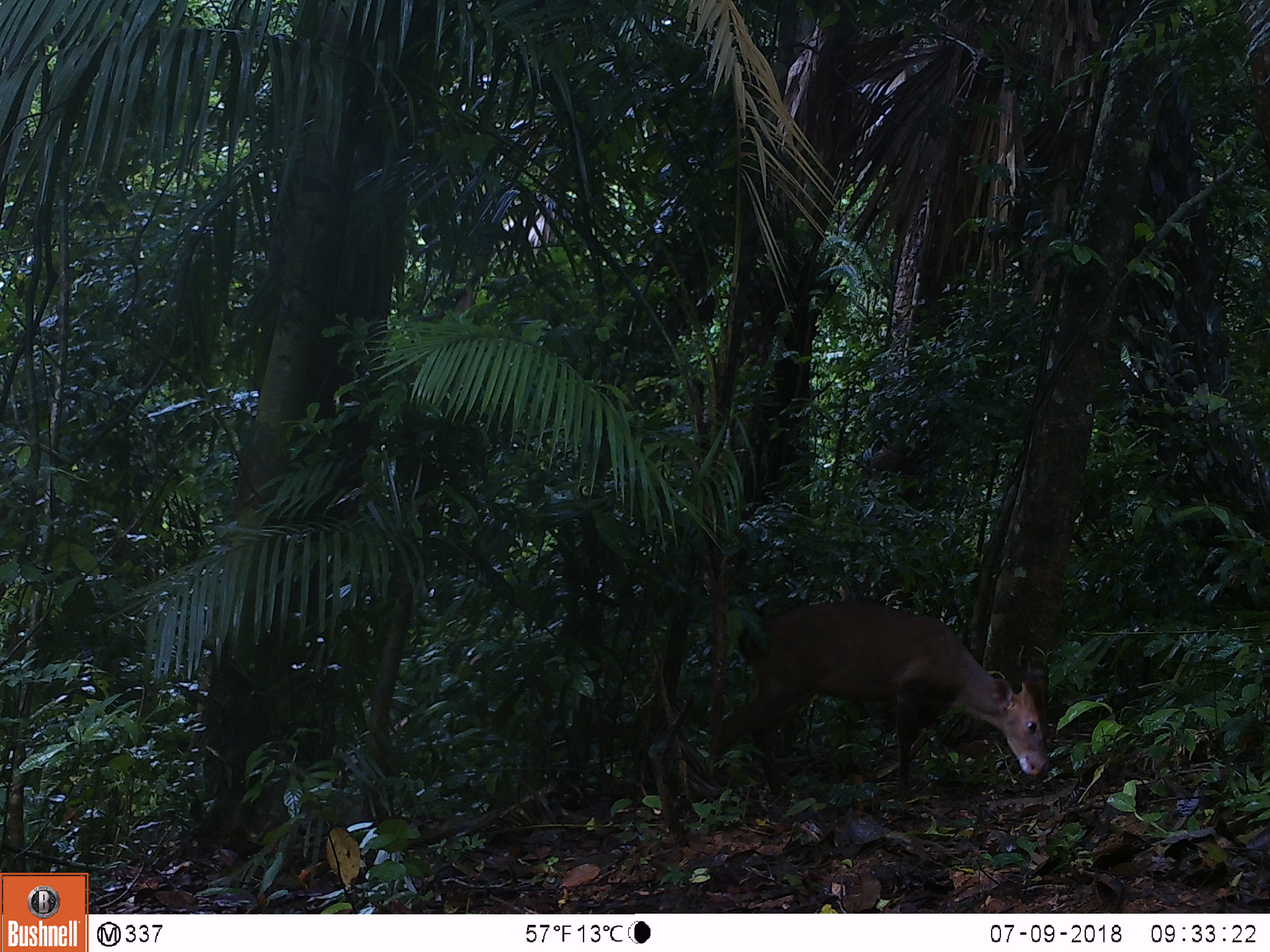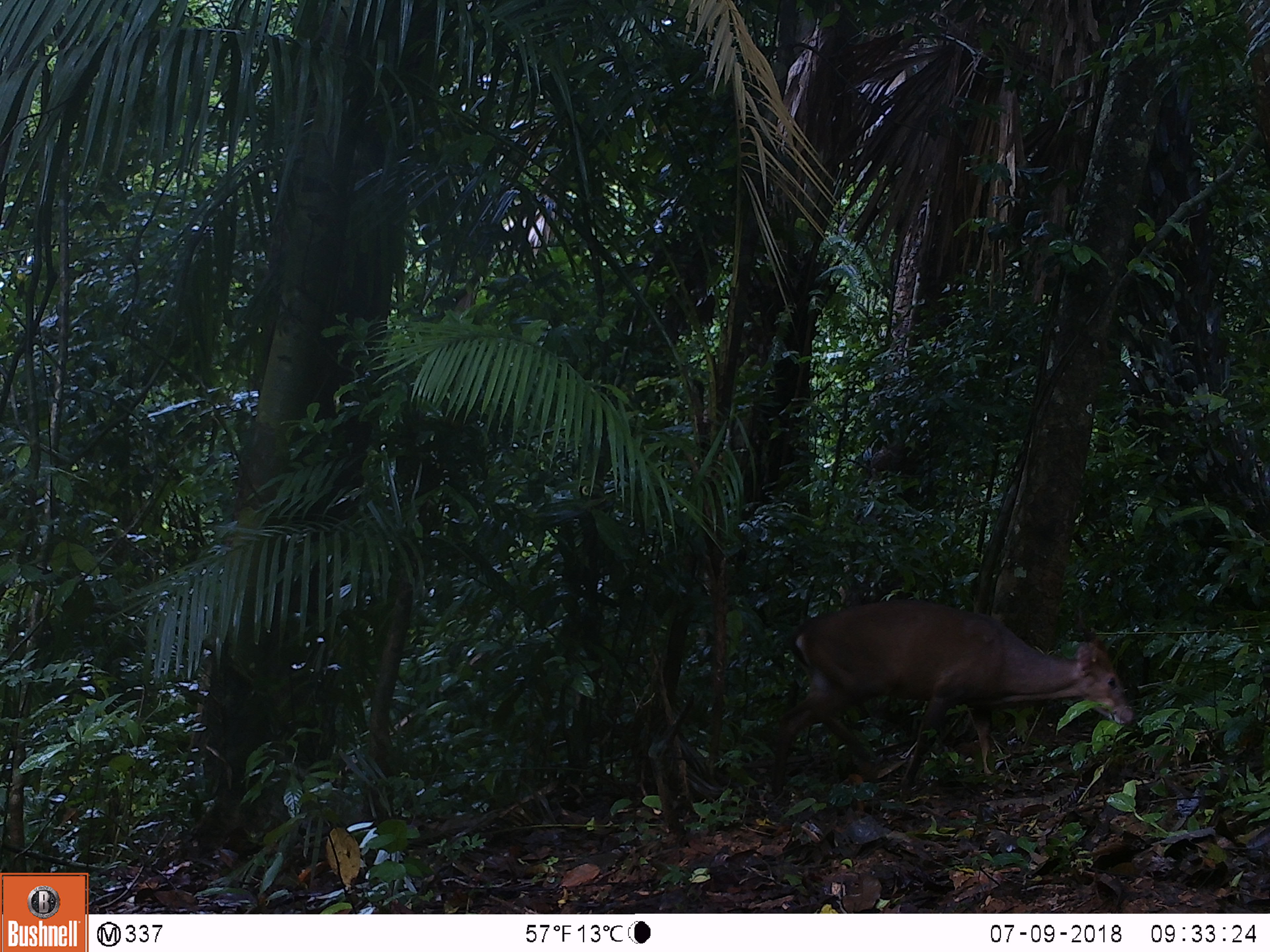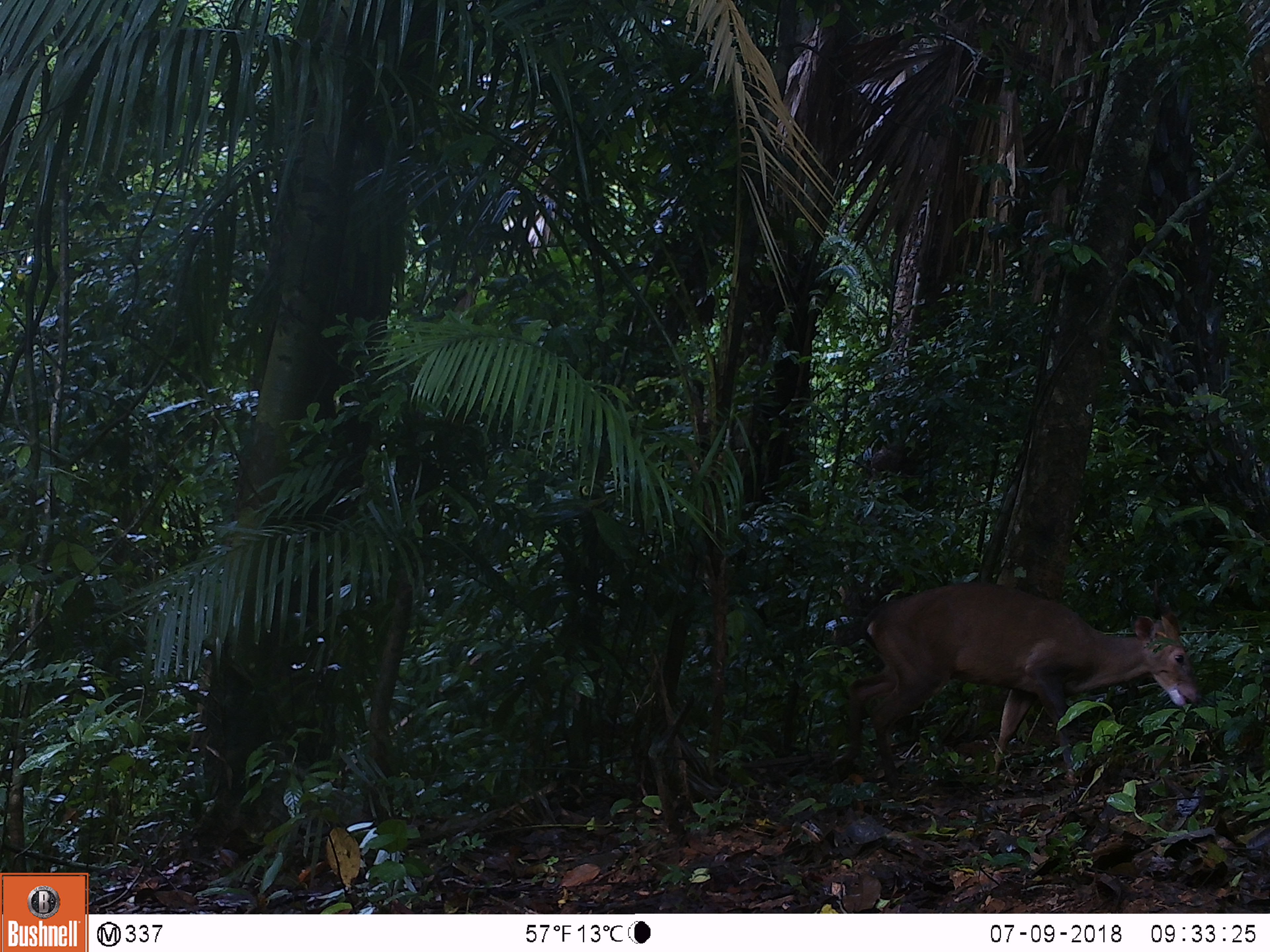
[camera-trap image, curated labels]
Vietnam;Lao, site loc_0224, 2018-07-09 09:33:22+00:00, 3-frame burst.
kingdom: Animalia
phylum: Chordata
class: Mammalia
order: Artiodactyla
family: Cervidae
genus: Muntiacus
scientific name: Muntiacus vuquangensis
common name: large-antlered muntjac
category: large antlered muntjac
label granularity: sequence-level